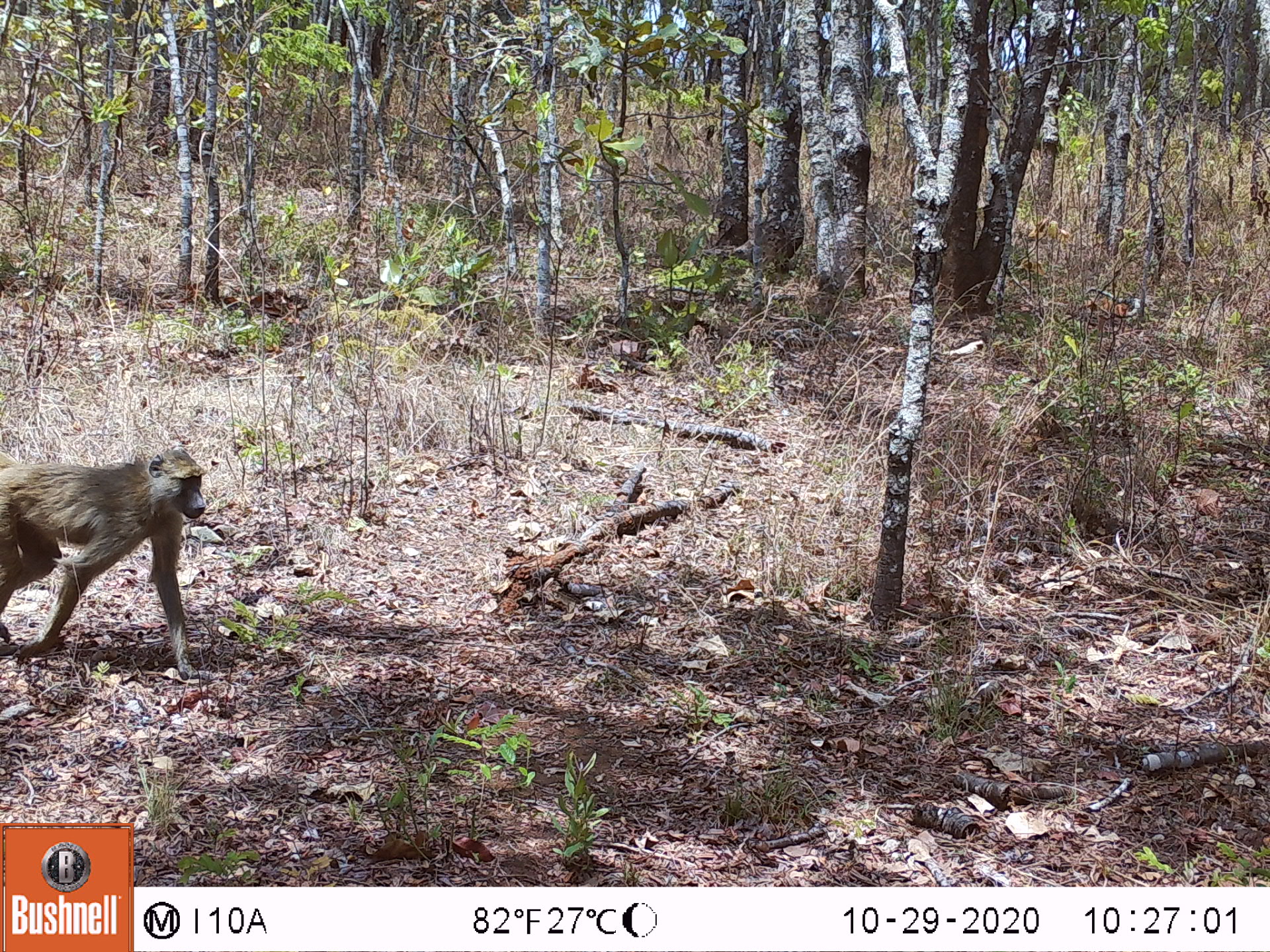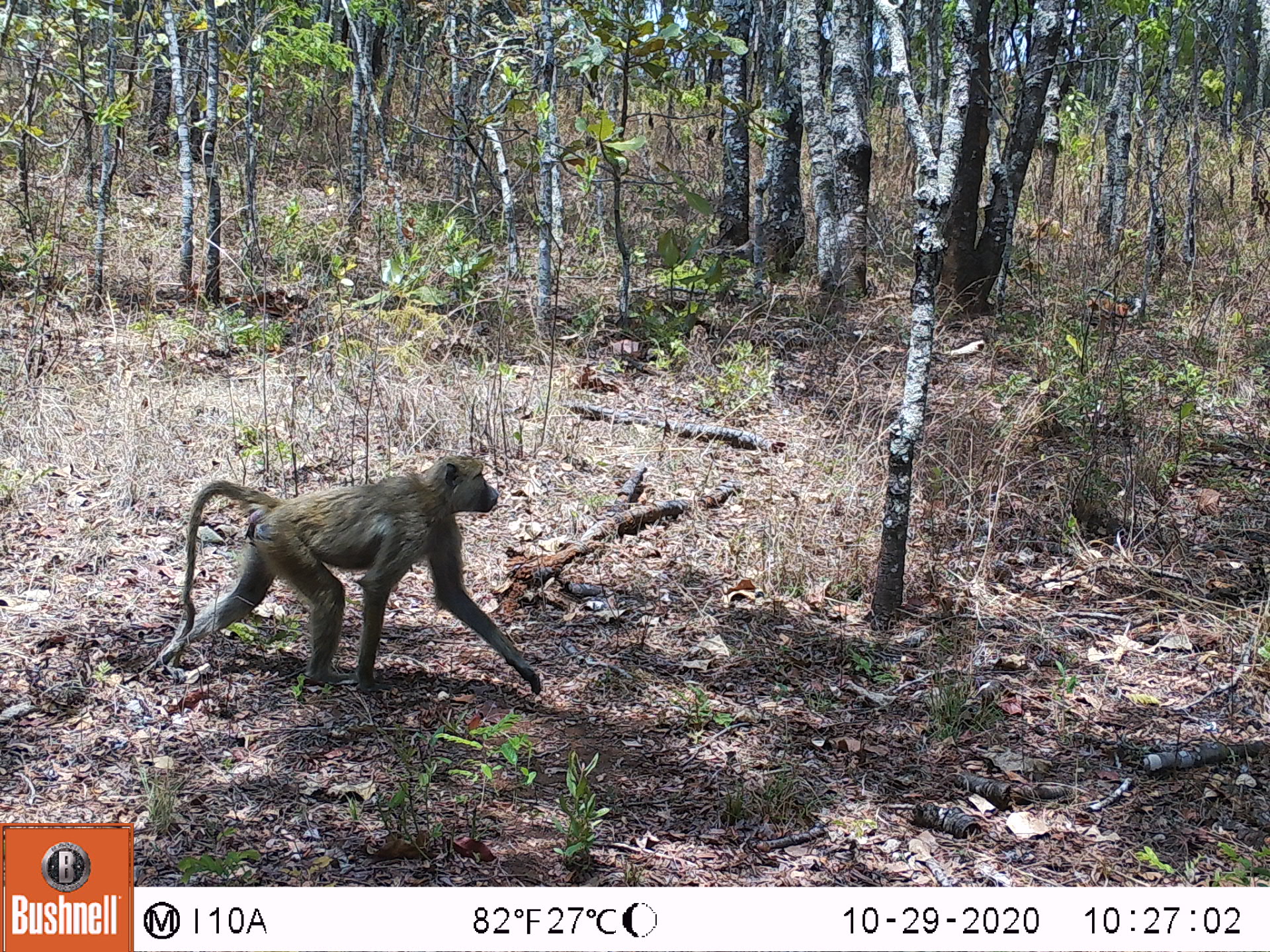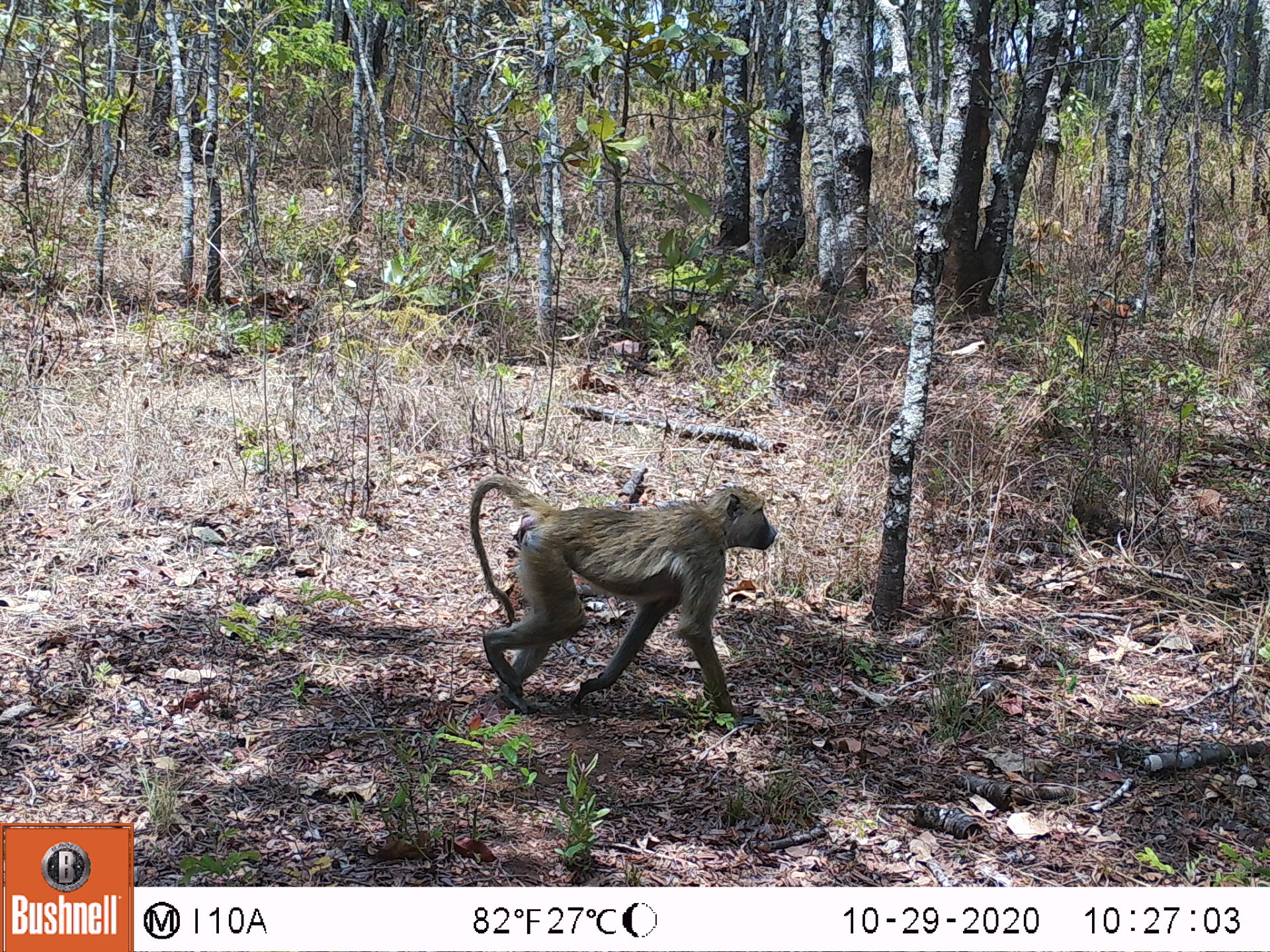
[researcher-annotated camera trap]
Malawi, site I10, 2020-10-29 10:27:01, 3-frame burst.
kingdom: Animalia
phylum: Chordata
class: Mammalia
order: Primates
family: Cercopithecidae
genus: Papio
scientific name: Papio cynocephalus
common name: yellow baboon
Yellow baboon (Papio cynocephalus), count 1.